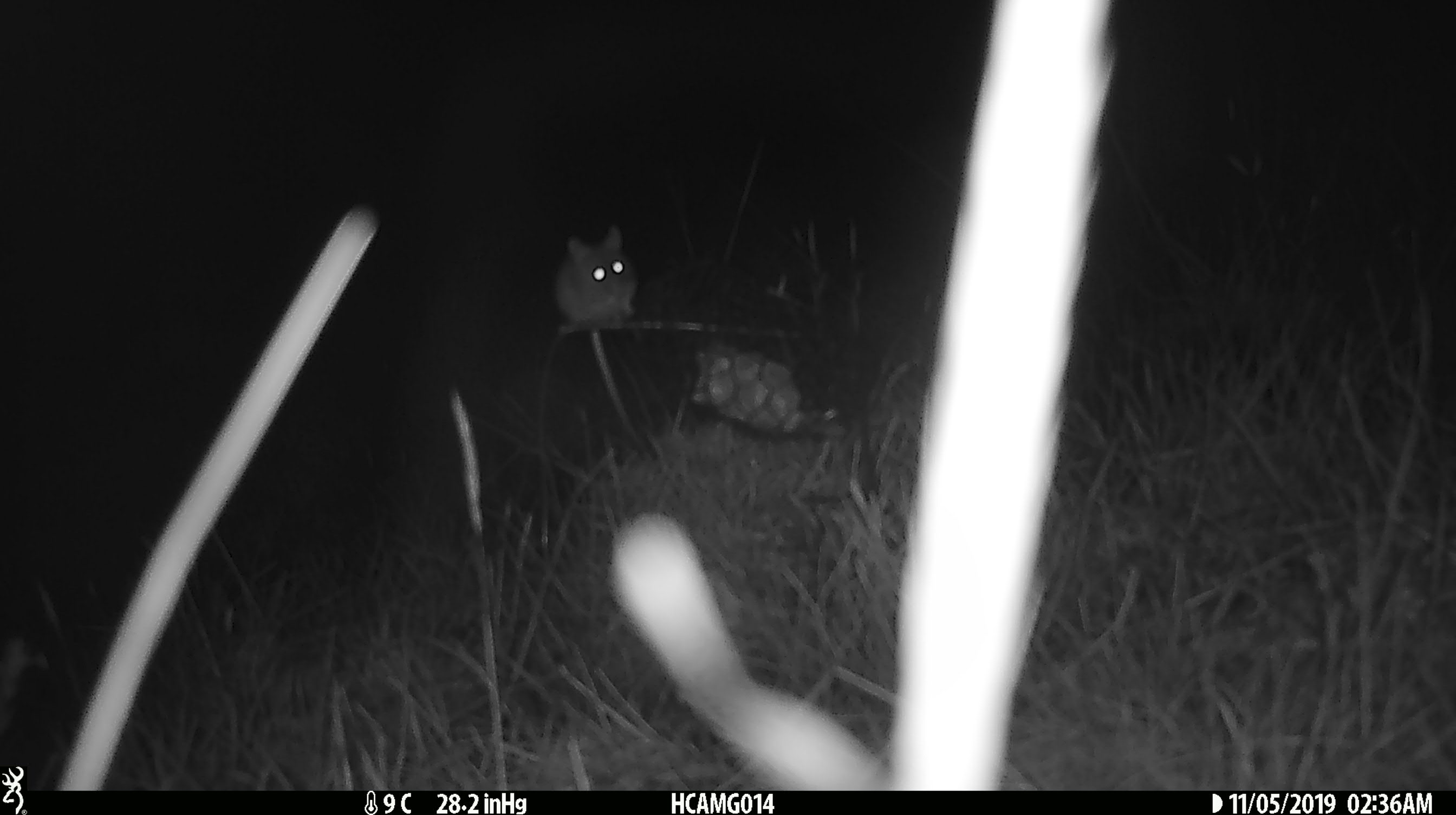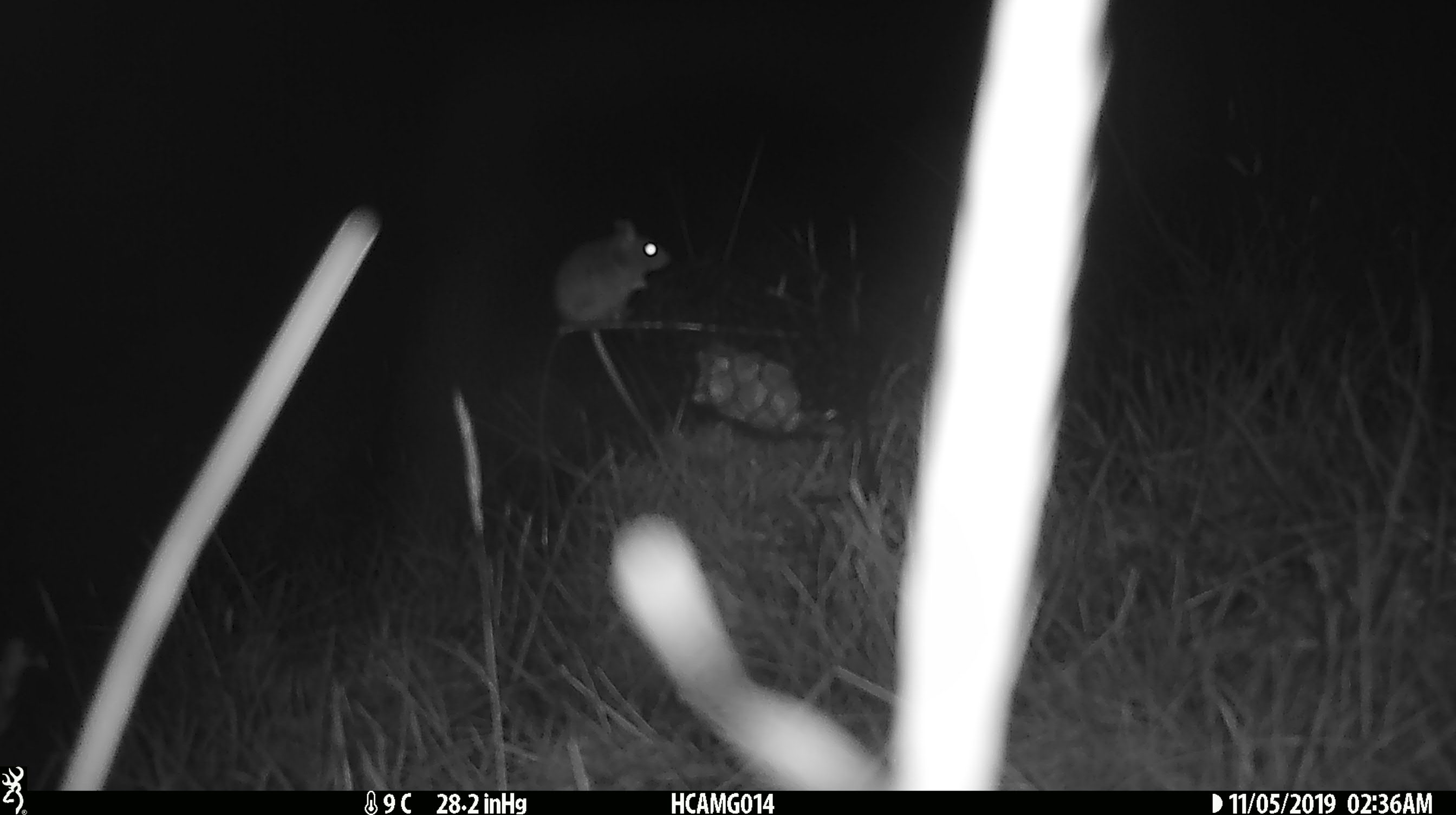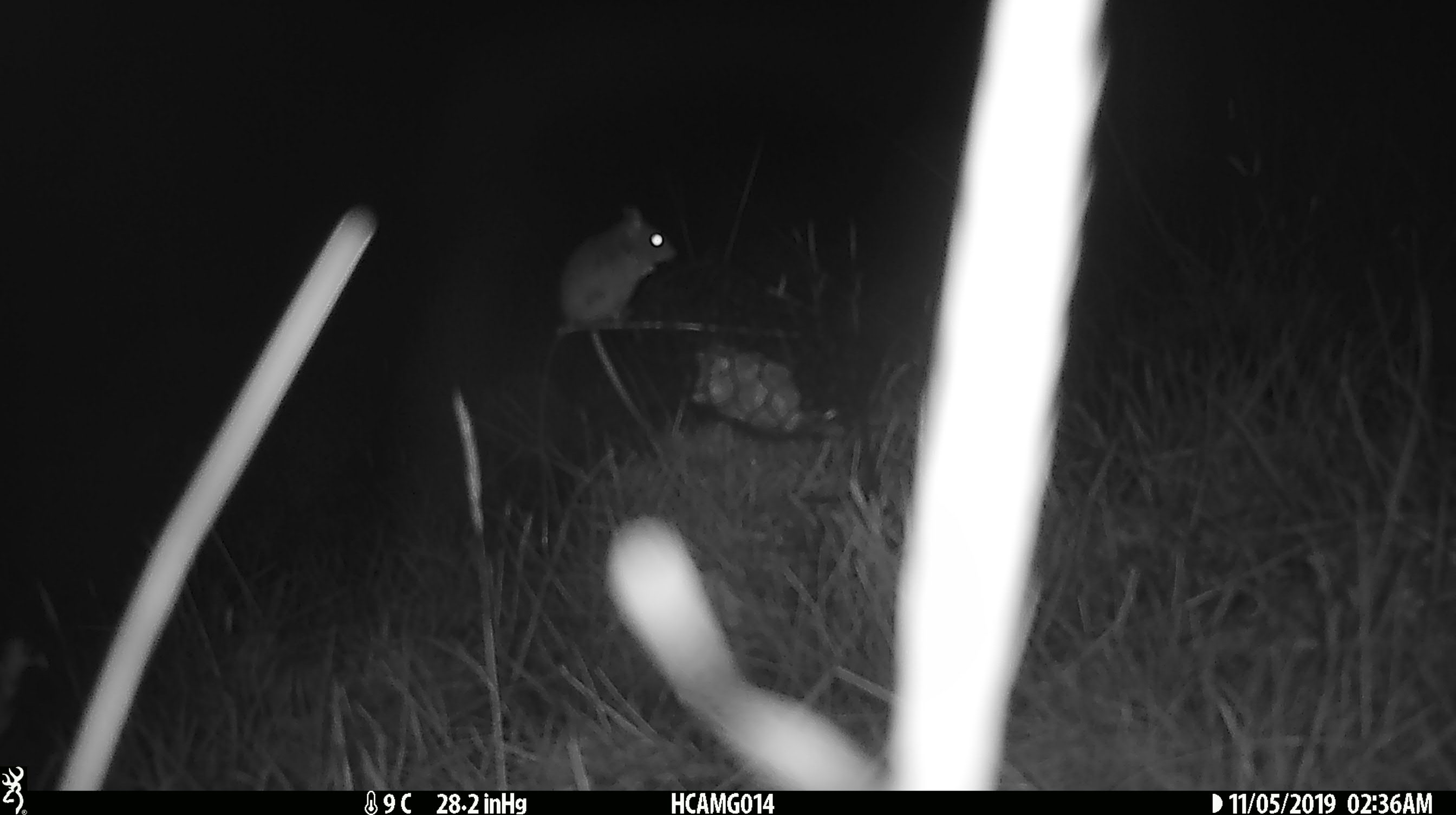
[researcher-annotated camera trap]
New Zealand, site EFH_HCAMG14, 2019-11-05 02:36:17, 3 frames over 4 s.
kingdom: Animalia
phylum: Chordata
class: Mammalia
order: Rodentia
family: Muridae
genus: Mus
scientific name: Mus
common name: mouse